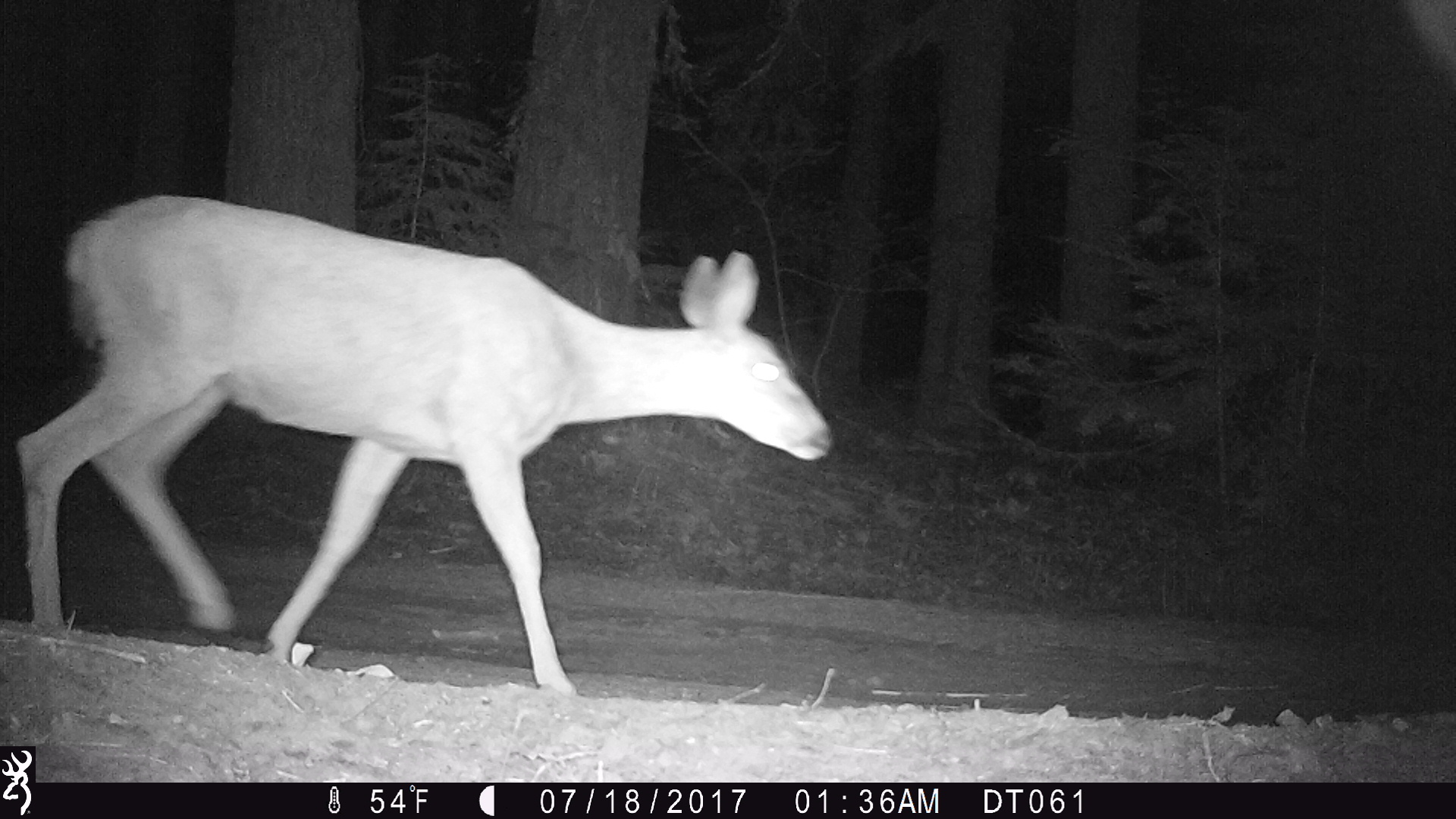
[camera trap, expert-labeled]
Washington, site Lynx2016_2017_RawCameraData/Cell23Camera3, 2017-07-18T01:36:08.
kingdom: Animalia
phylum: Chordata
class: Mammalia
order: Artiodactyla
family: Cervidae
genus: Odocoileus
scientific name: Odocoileus hemionus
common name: mule deer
Odocoileus hemionus (mule deer). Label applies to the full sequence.